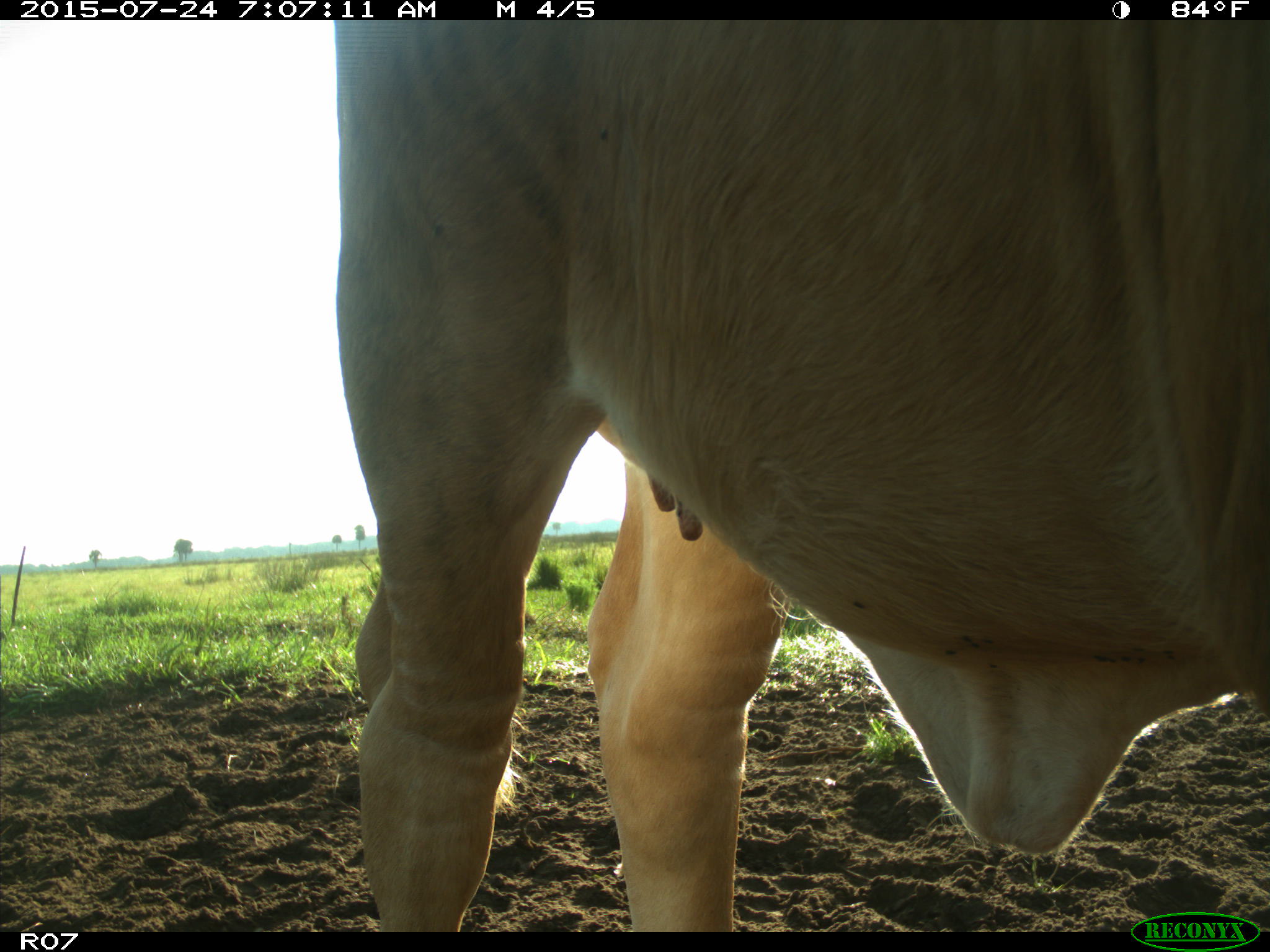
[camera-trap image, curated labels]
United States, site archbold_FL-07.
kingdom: Animalia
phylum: Chordata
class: Mammalia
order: Artiodactyla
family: Bovidae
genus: Bos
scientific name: Bos taurus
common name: domestic cow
Bos taurus (domestic cow).